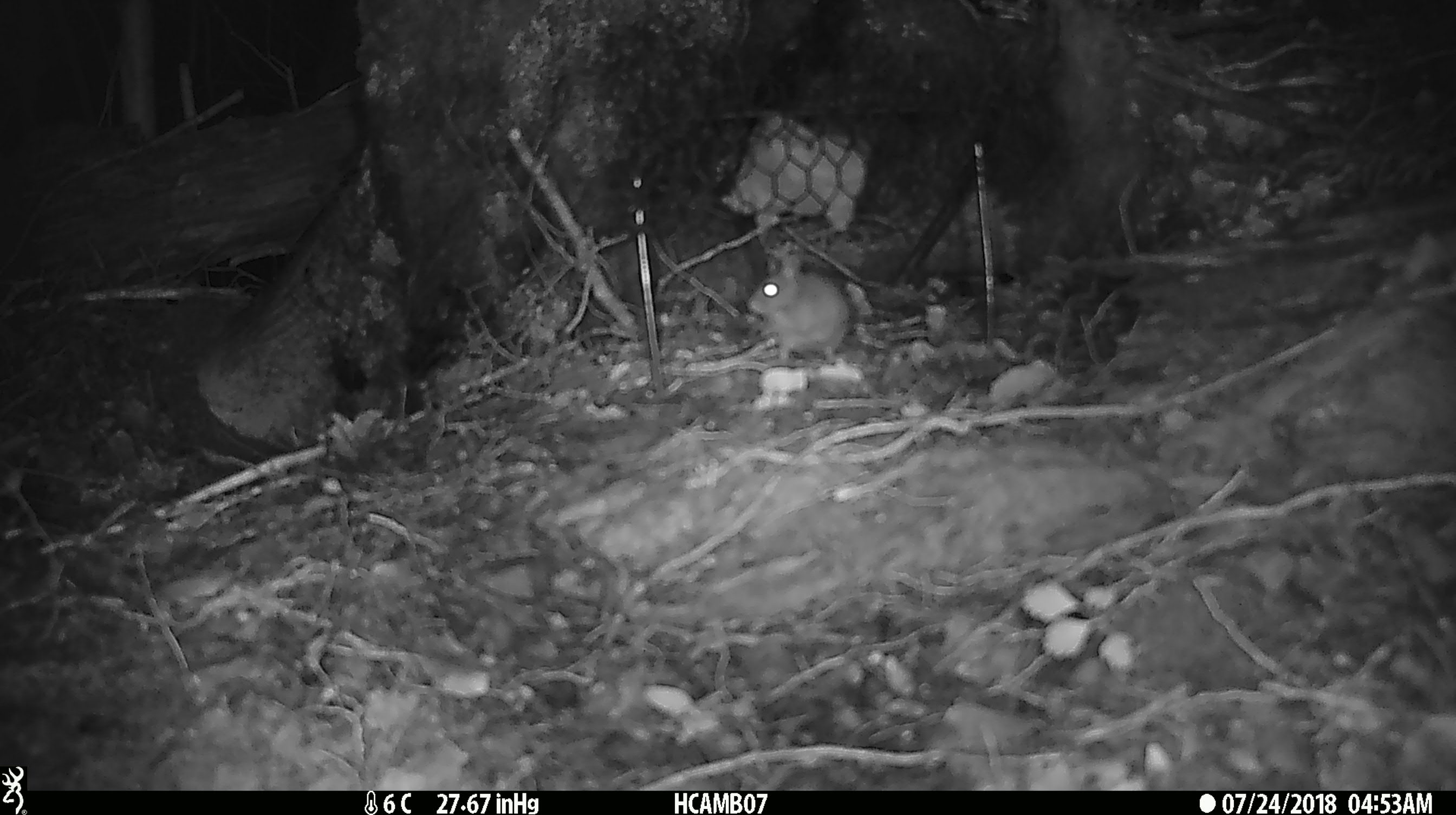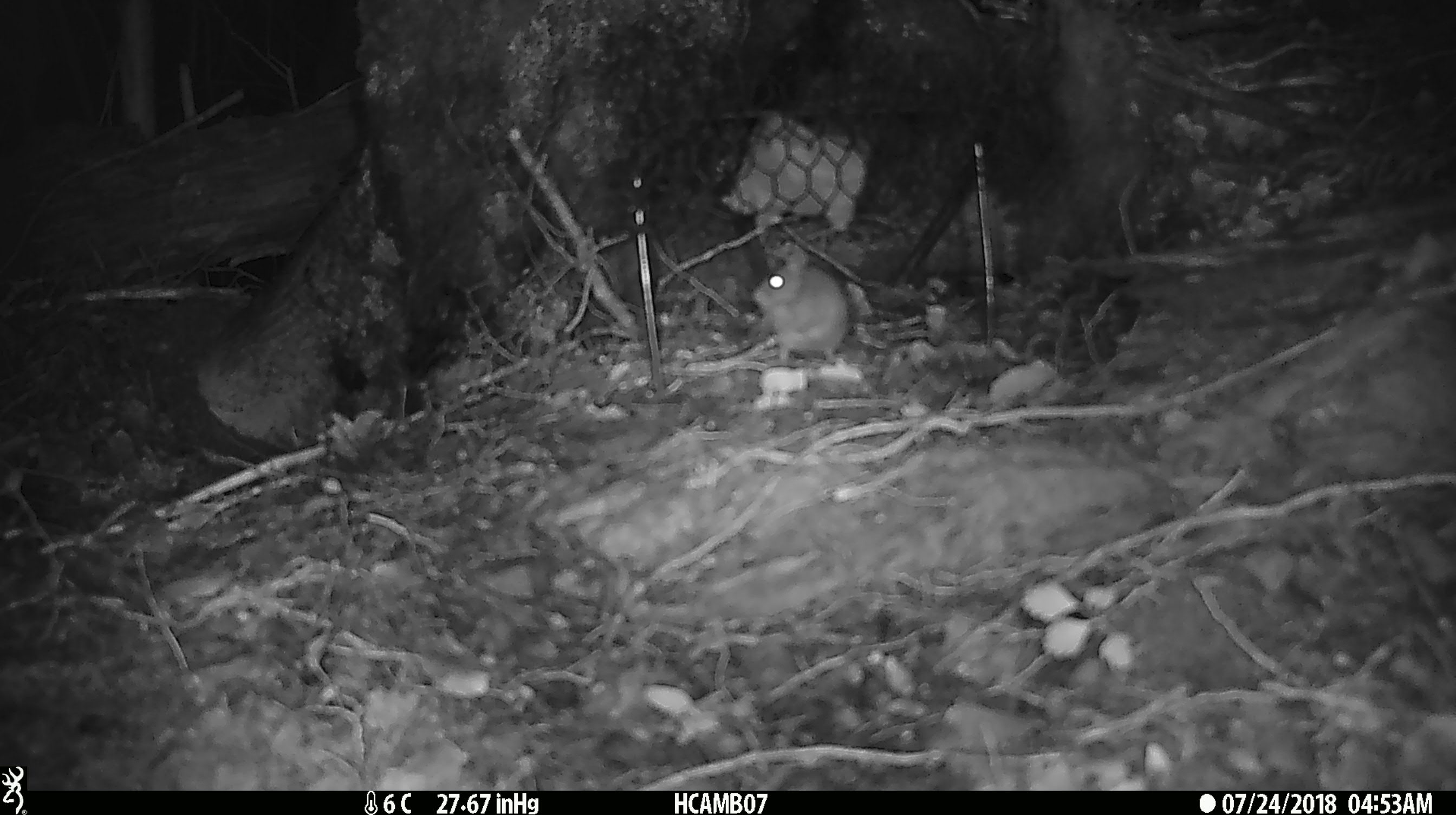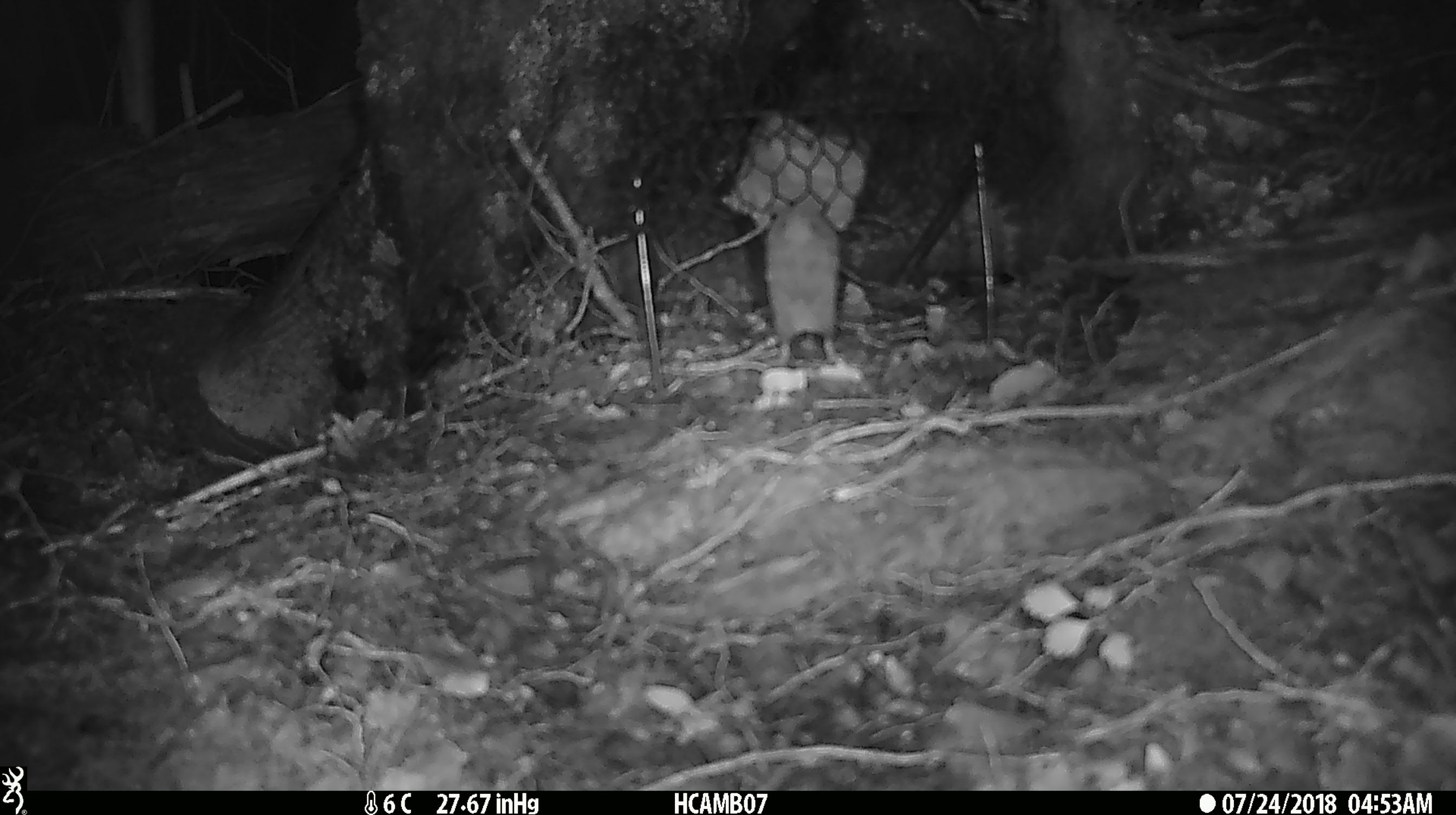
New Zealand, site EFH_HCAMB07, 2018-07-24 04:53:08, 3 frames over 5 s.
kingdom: Animalia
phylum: Chordata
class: Mammalia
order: Rodentia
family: Muridae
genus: Mus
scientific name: Mus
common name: mouse